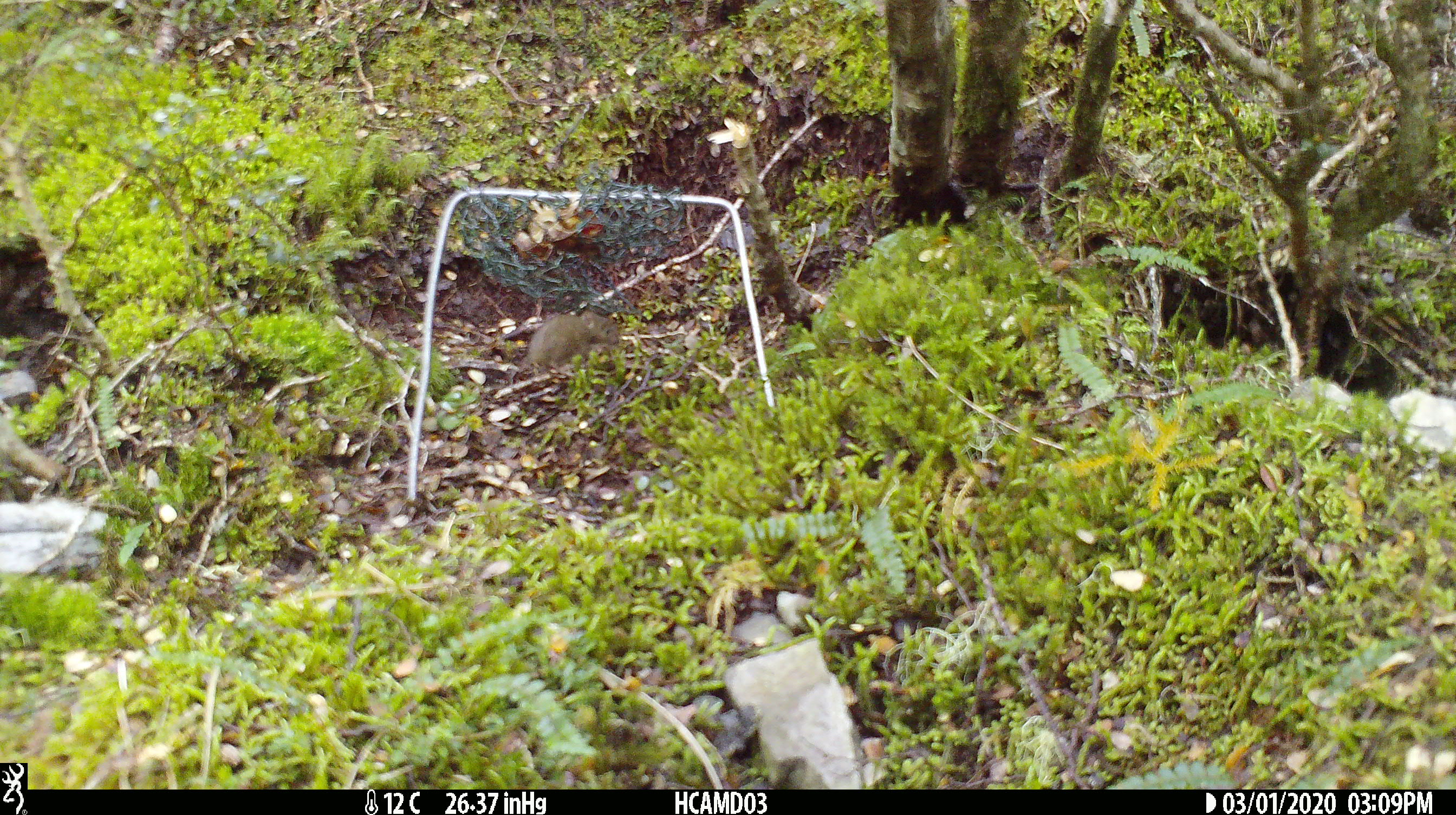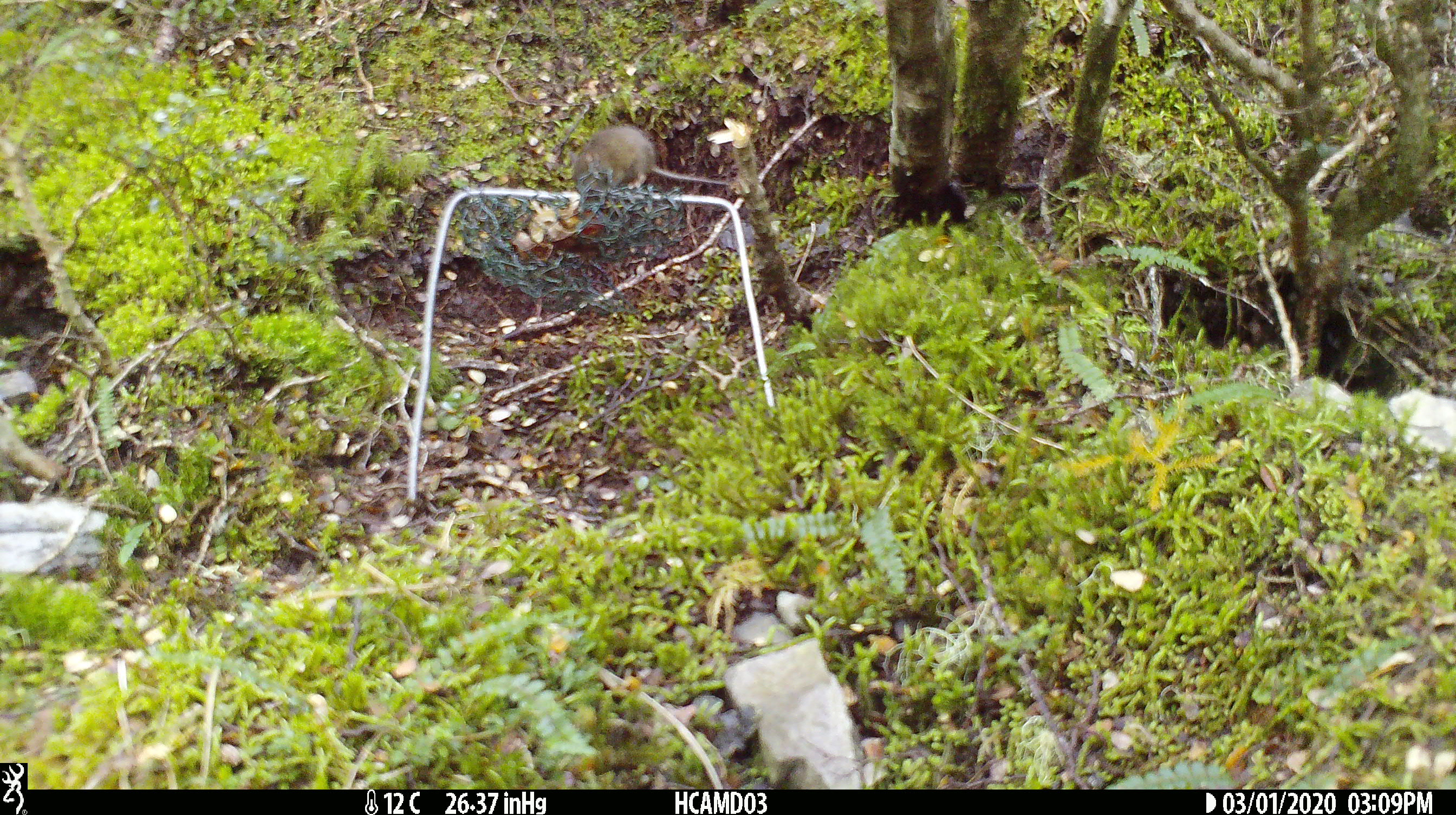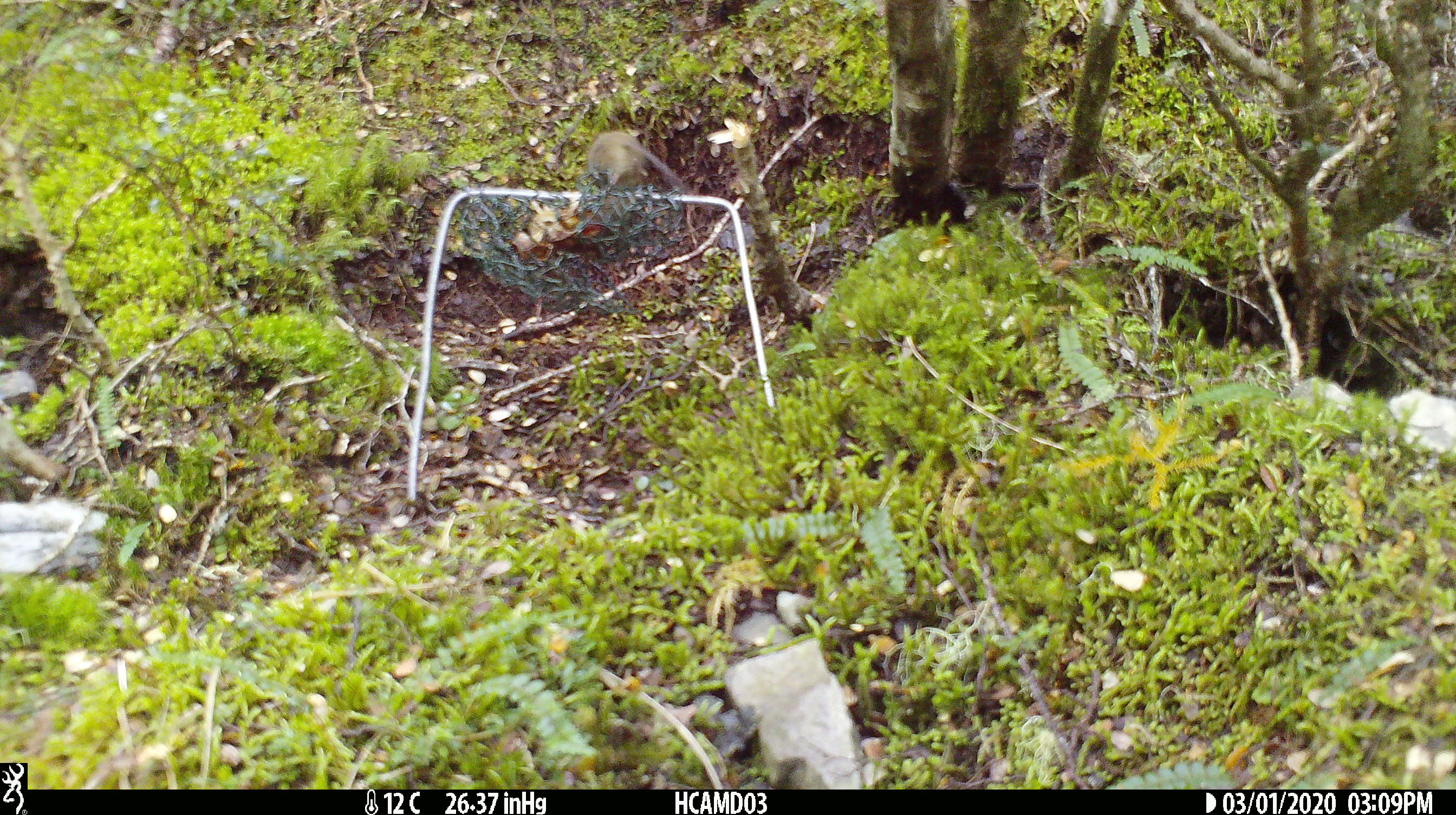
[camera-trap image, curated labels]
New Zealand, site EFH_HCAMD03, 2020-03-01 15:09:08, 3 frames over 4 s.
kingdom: Animalia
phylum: Chordata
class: Mammalia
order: Rodentia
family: Muridae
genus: Mus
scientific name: Mus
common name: mouse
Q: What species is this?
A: Mouse (Mus).